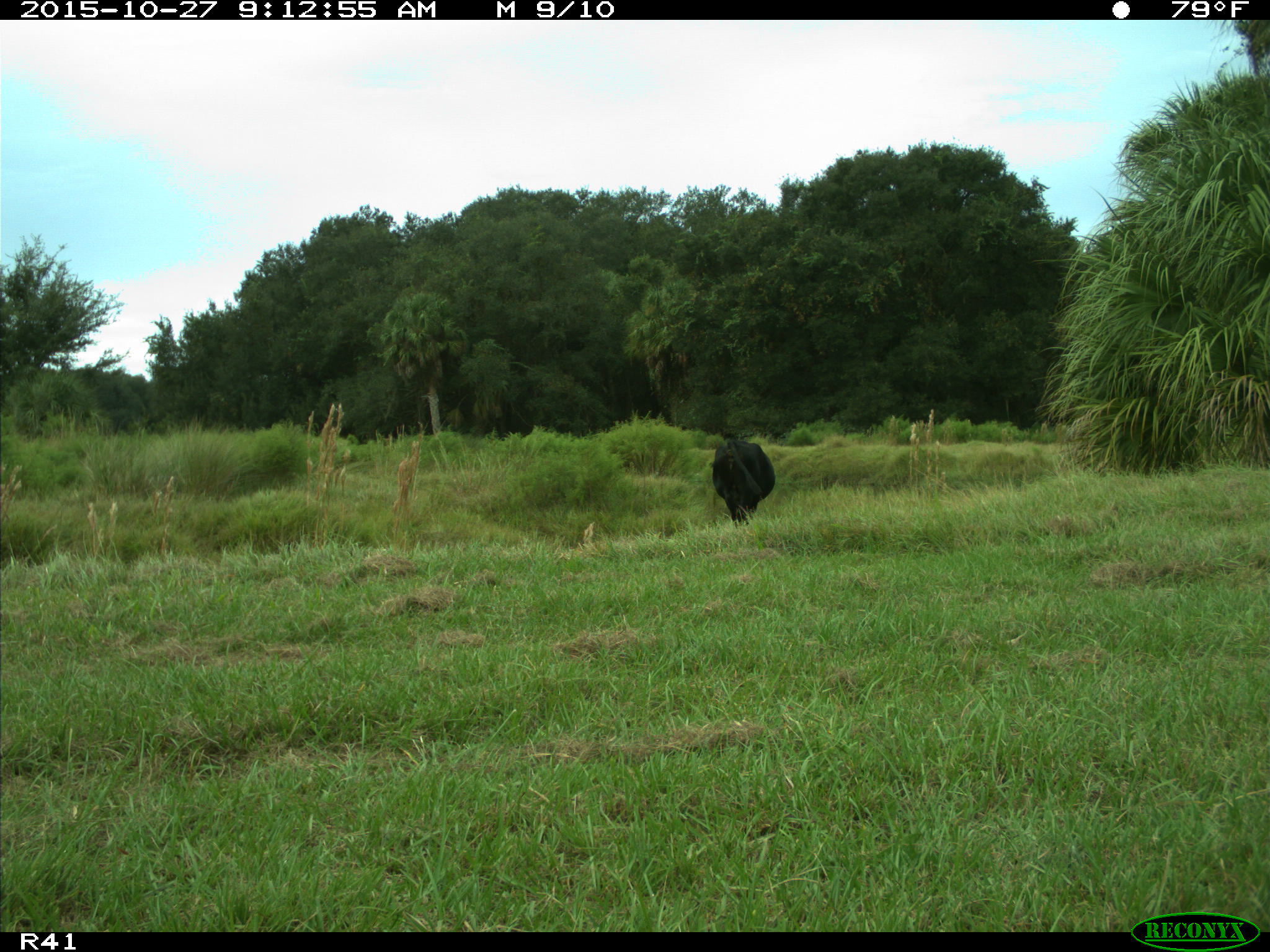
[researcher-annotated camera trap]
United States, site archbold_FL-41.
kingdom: Animalia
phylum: Chordata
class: Mammalia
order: Artiodactyla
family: Bovidae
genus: Bos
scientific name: Bos taurus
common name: domestic cow